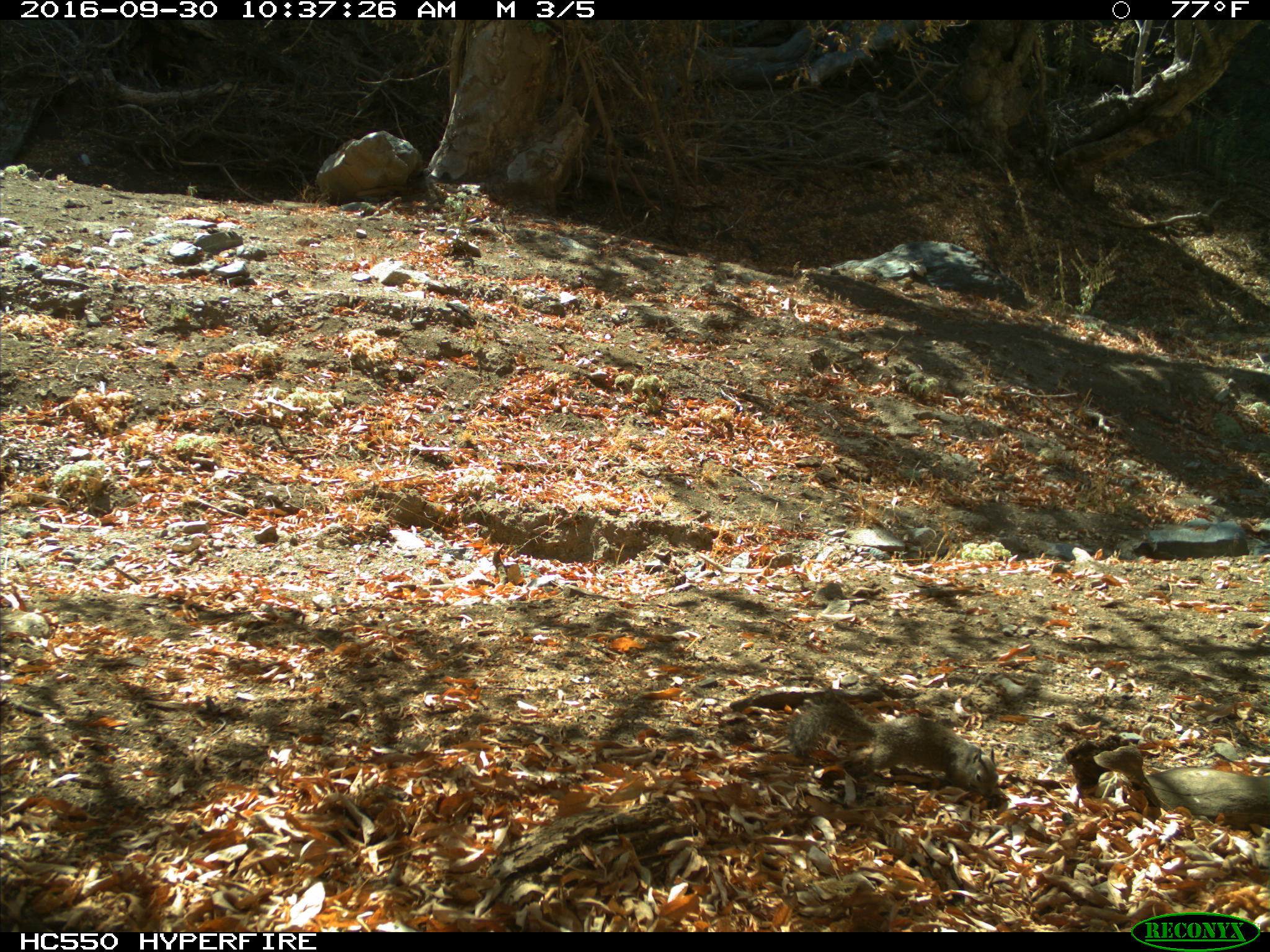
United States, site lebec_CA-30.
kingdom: Animalia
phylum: Chordata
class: Mammalia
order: Rodentia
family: Sciuridae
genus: Otospermophilus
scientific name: Otospermophilus beecheyi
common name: california ground squirrel